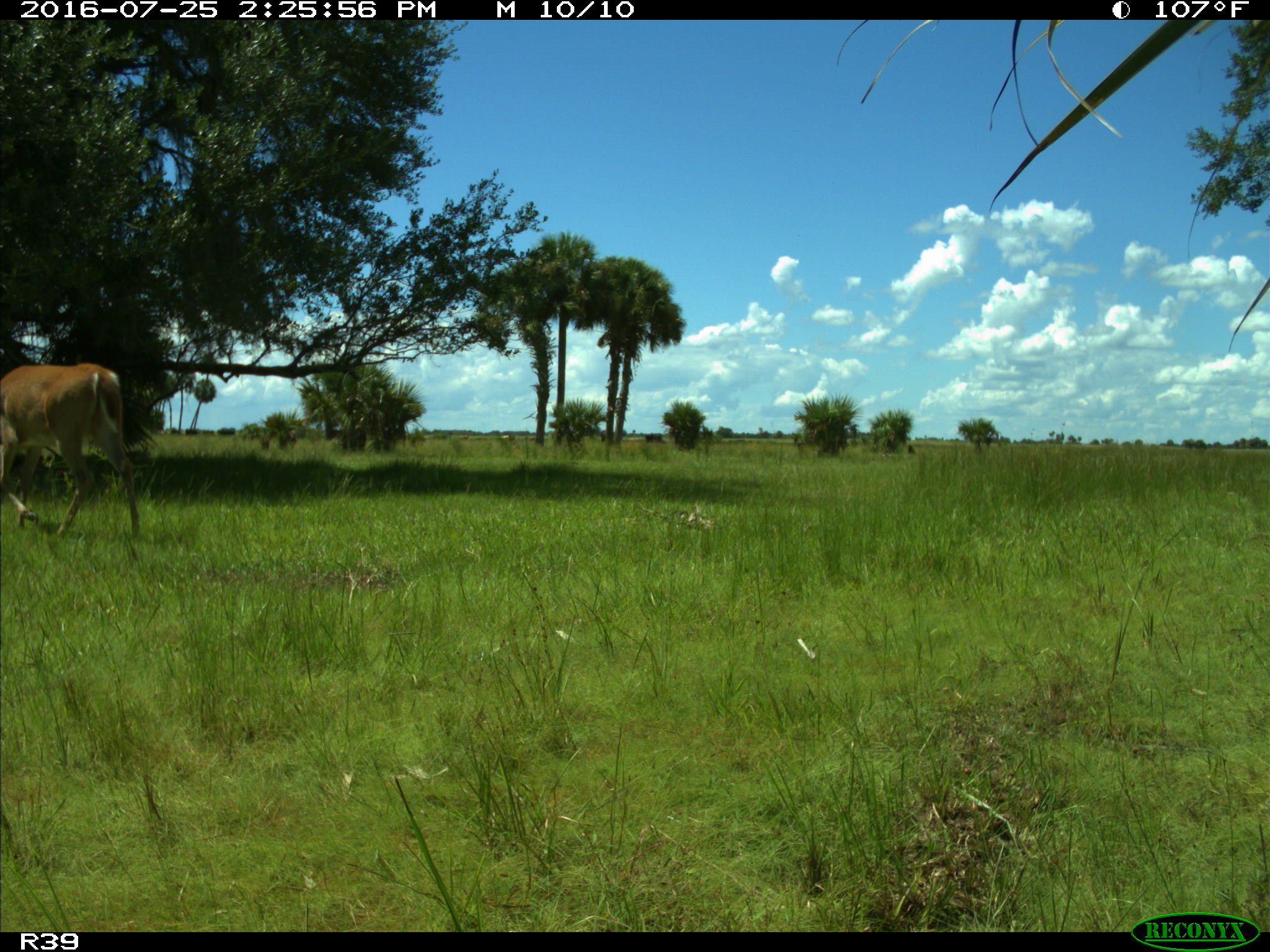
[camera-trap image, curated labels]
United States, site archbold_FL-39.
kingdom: Animalia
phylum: Chordata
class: Mammalia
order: Artiodactyla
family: Cervidae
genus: Odocoileus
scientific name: Odocoileus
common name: deer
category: unidentified deer